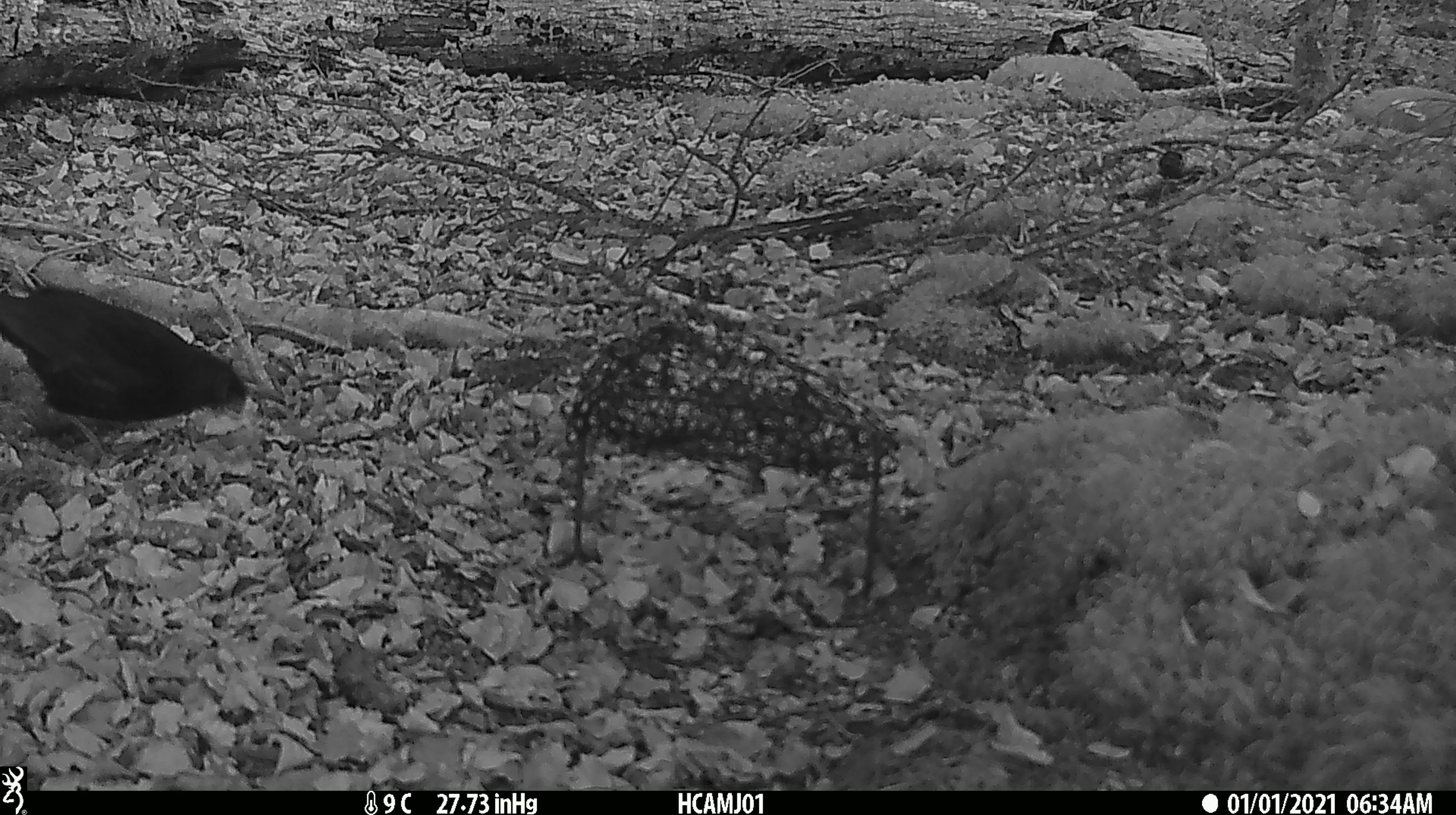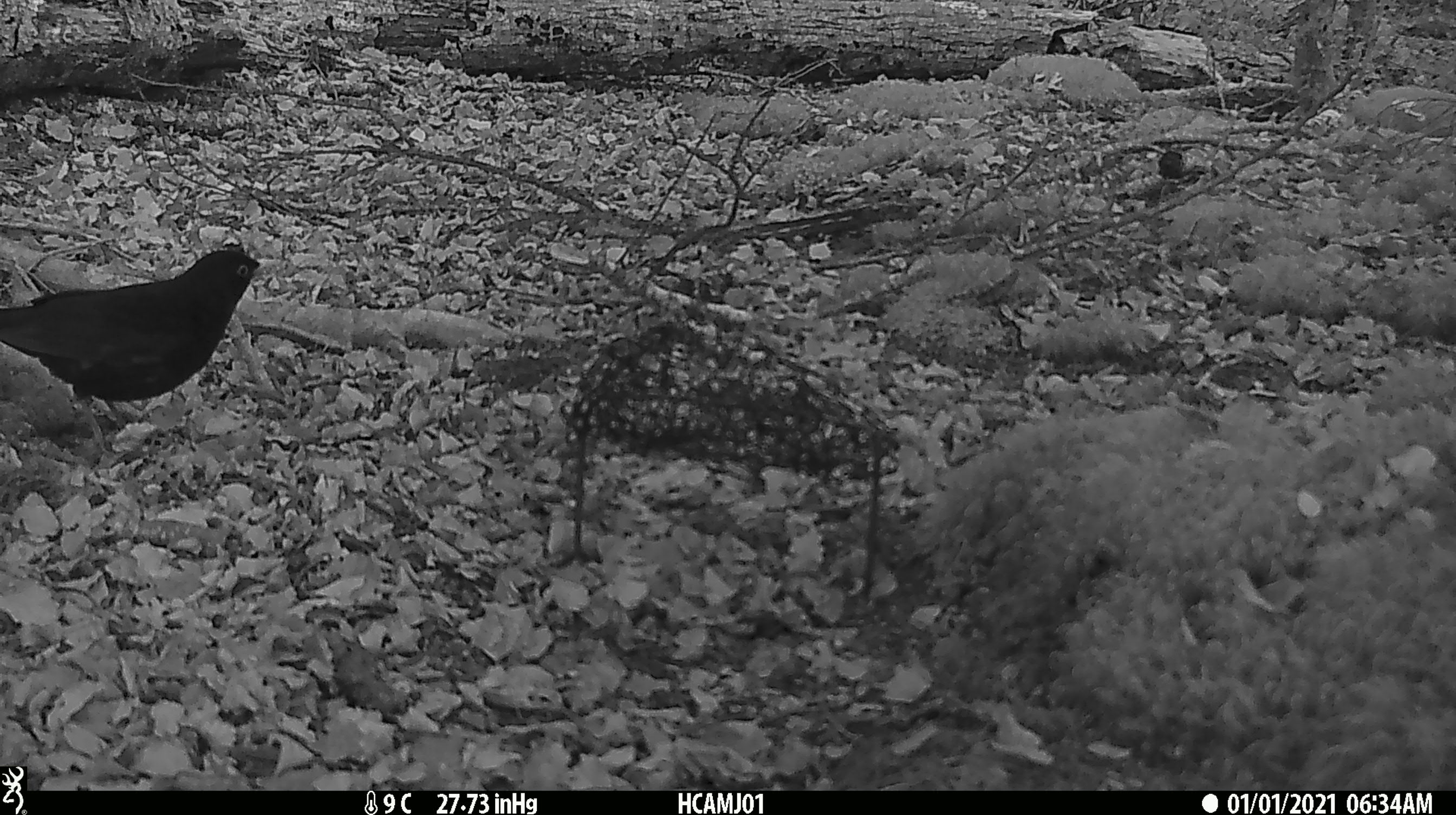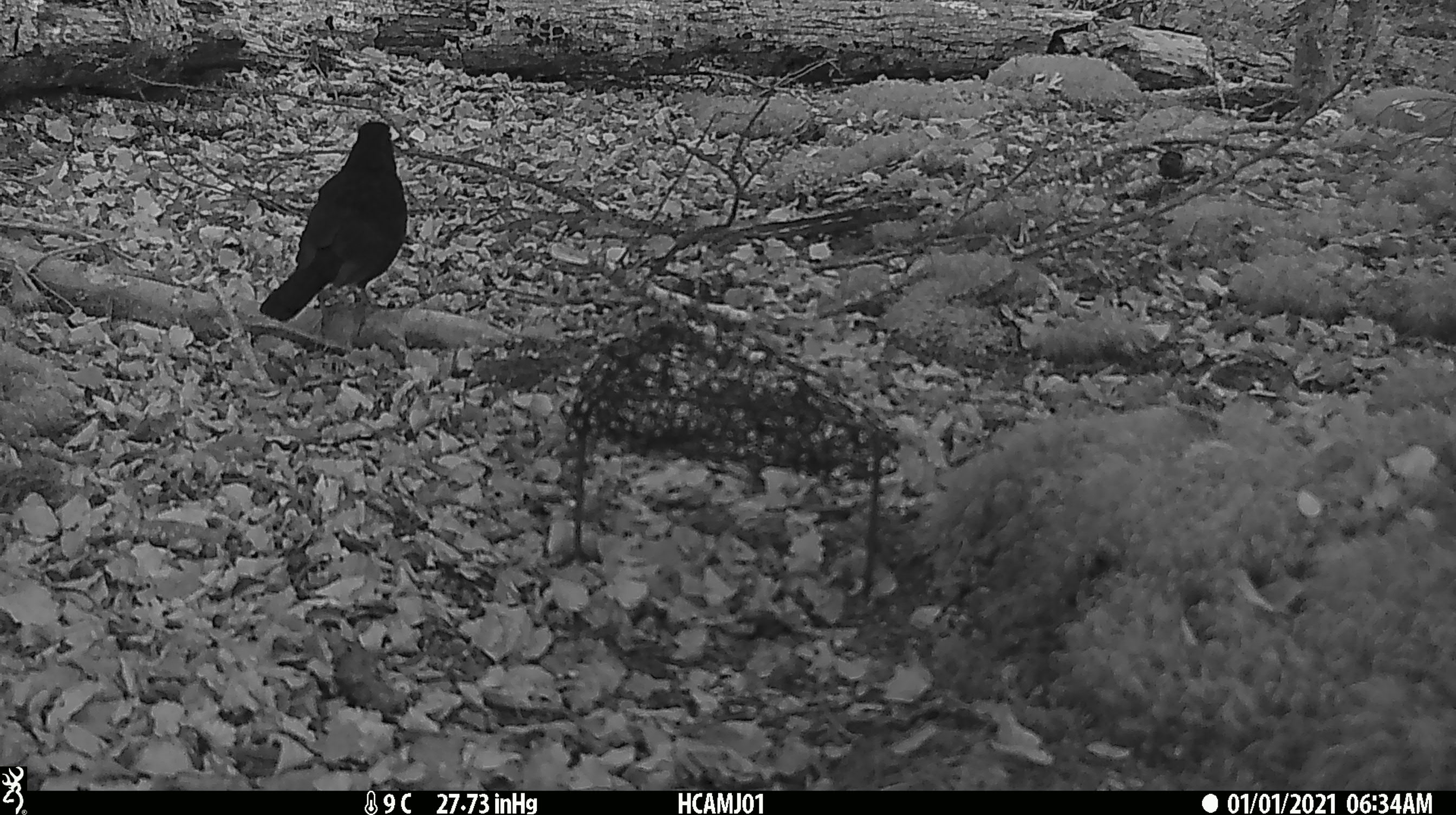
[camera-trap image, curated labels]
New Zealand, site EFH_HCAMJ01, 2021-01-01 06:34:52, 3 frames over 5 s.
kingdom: Animalia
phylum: Chordata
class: Aves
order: Passeriformes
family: Turdidae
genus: Turdus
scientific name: Turdus merula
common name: eurasian blackbird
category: blackbird